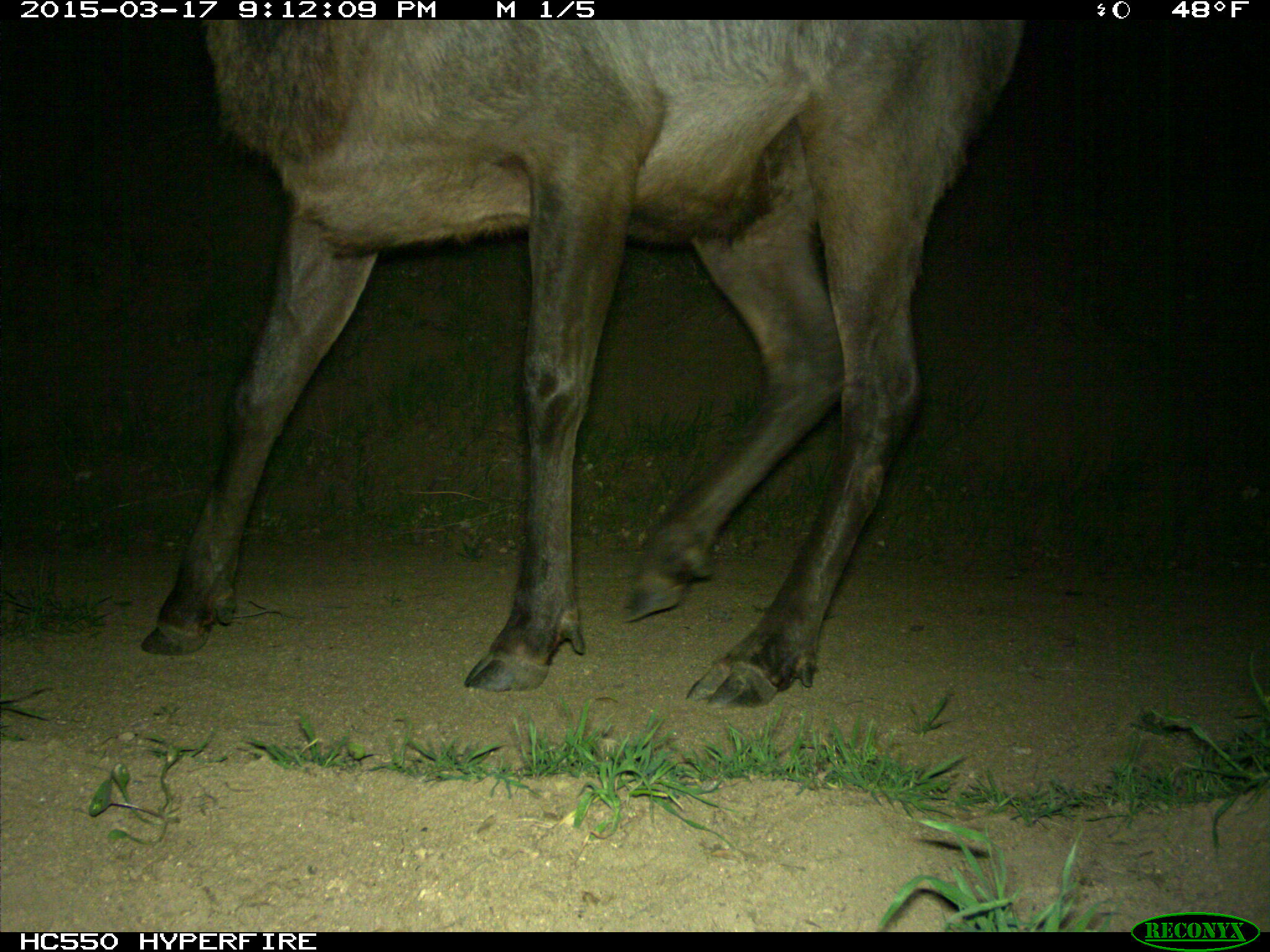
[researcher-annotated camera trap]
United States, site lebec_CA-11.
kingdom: Animalia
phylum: Chordata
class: Mammalia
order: Artiodactyla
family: Cervidae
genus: Cervus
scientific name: Cervus canadensis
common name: elk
Cervus canadensis (elk).